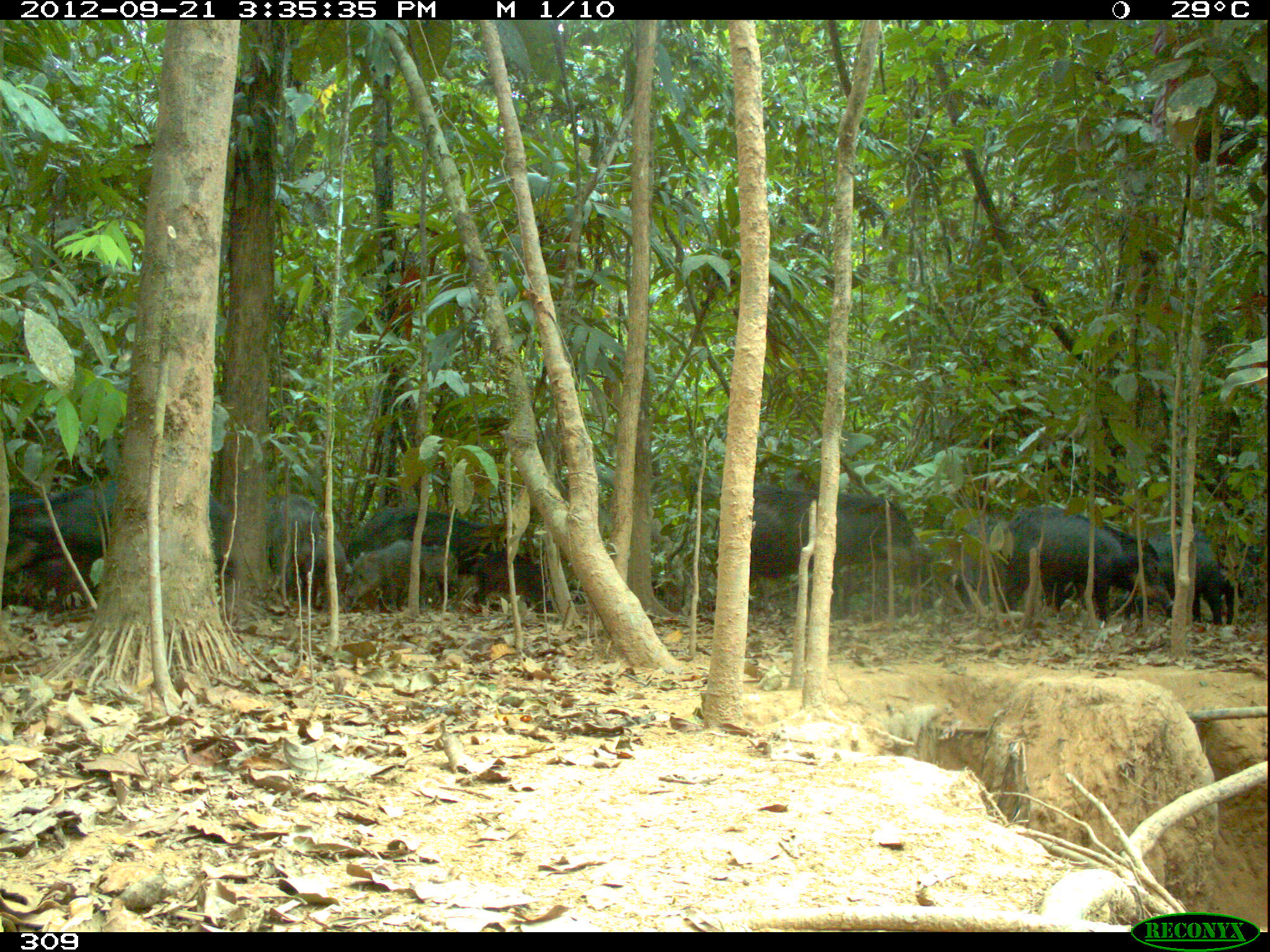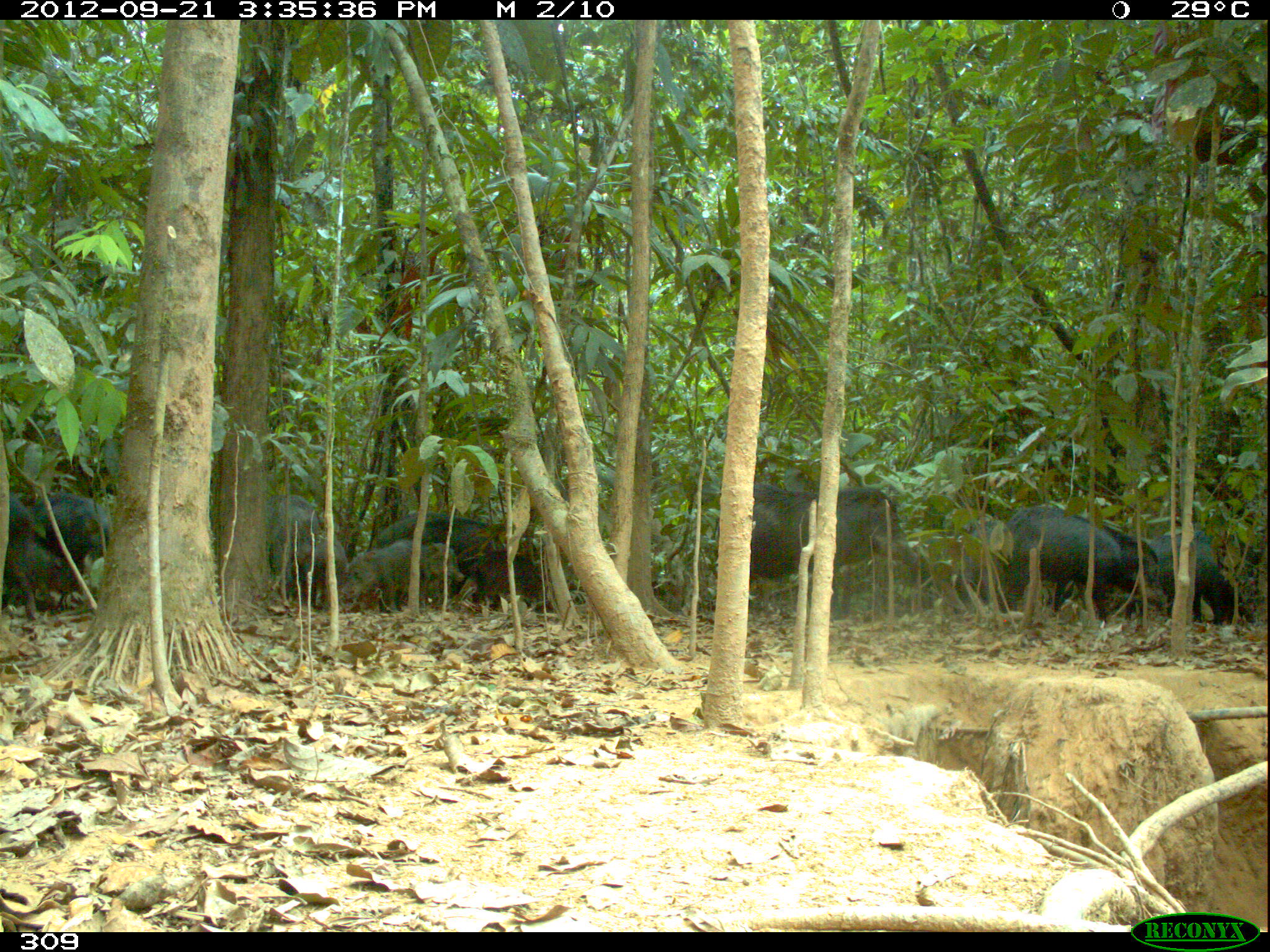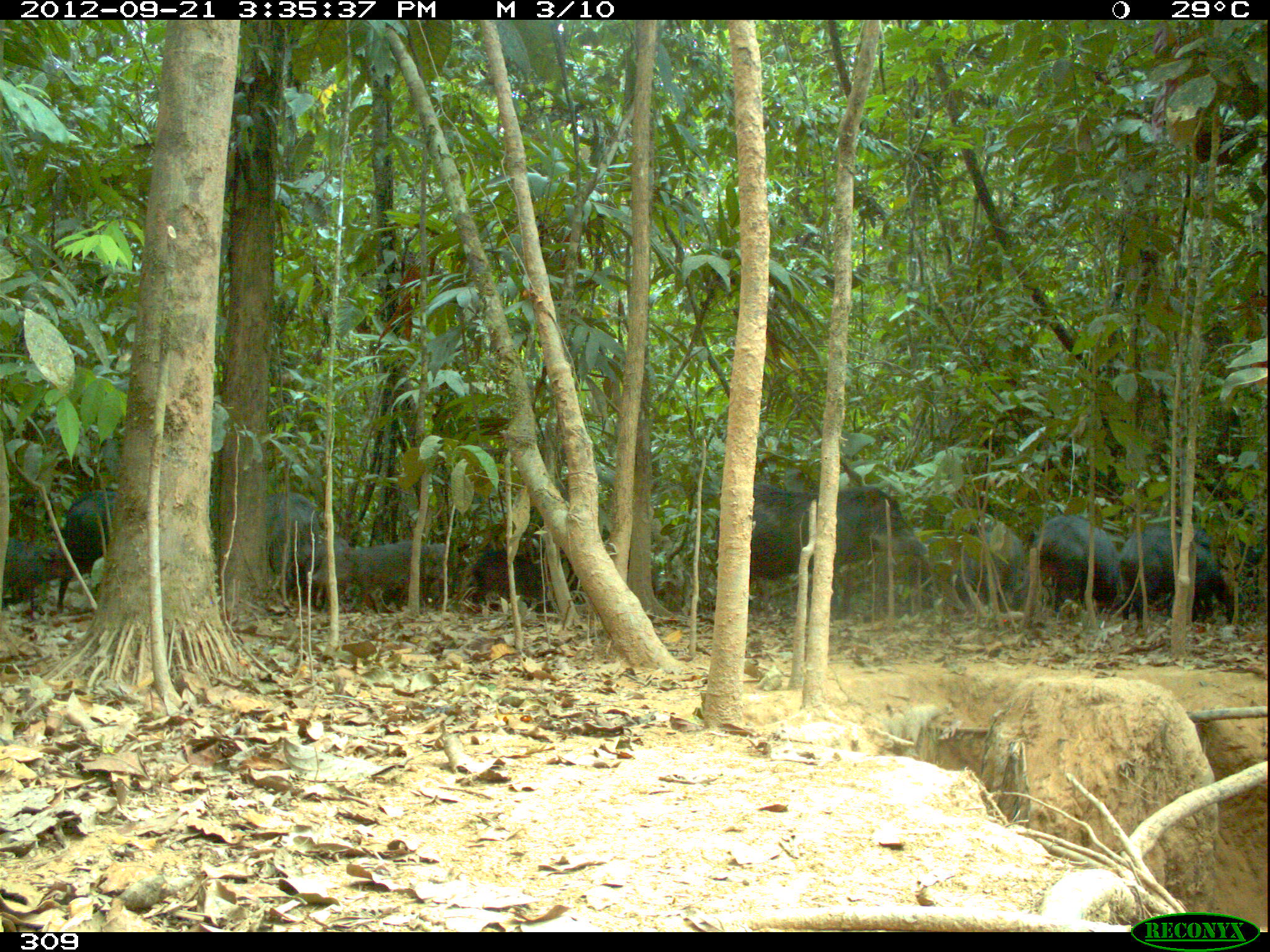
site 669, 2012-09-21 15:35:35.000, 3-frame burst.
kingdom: Animalia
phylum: Chordata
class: Mammalia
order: Artiodactyla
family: Tayassuidae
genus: Tayassu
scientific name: Tayassu pecari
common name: white-lipped peccary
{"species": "Tayassu pecari (white-lipped peccary)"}